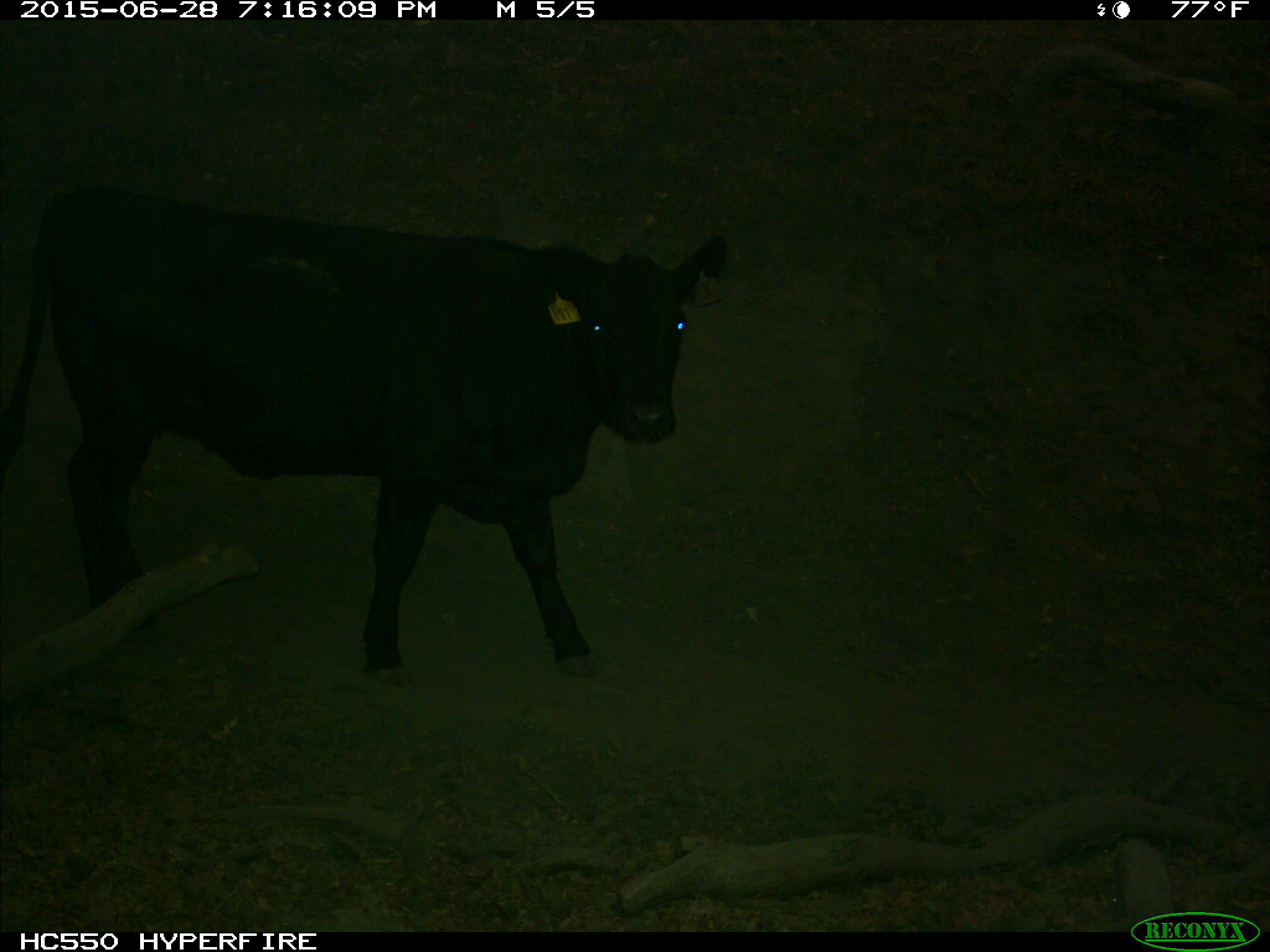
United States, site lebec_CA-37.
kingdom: Animalia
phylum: Chordata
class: Mammalia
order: Artiodactyla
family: Bovidae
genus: Bos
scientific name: Bos taurus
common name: domestic cow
Bos taurus (domestic cow).